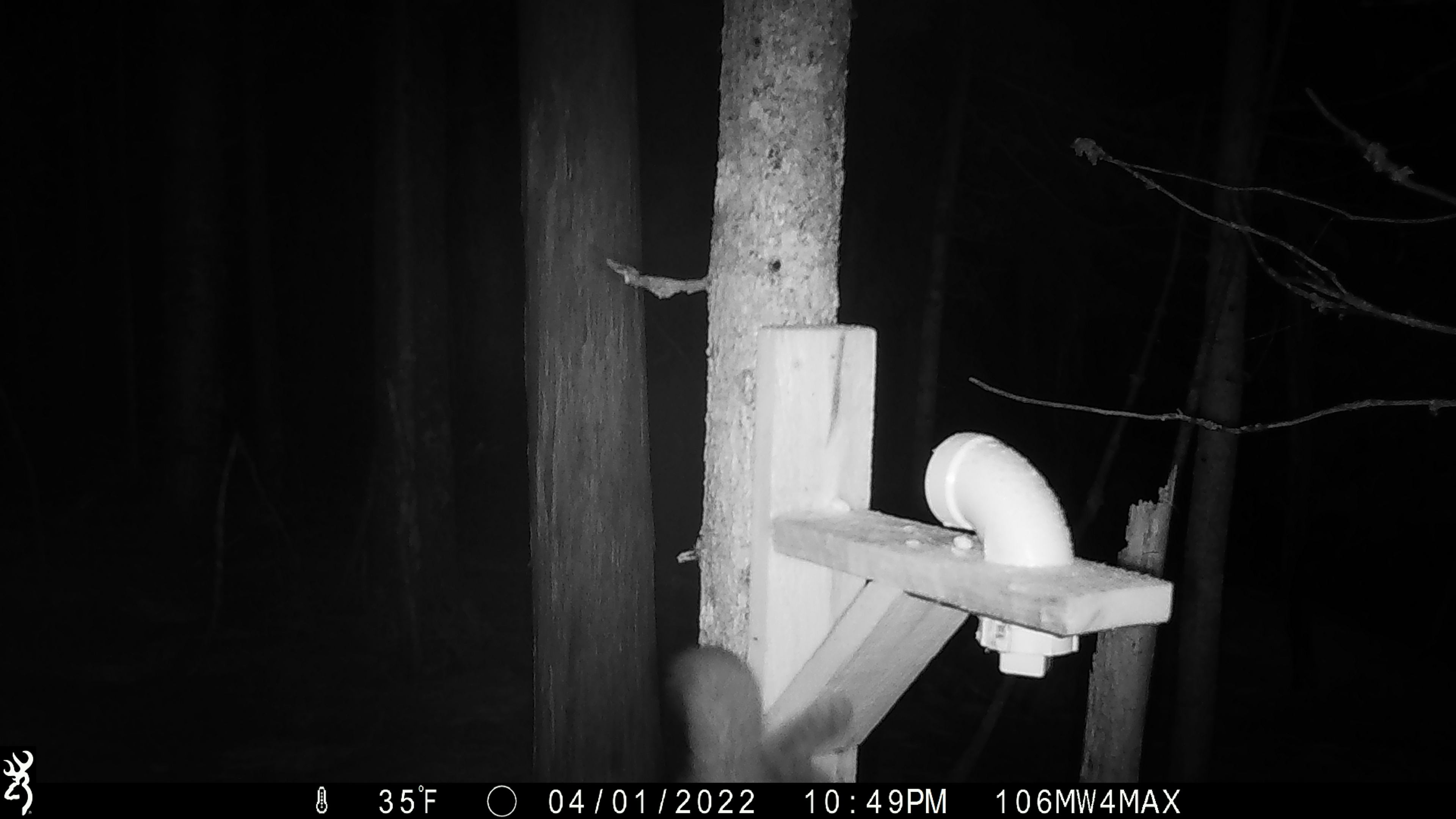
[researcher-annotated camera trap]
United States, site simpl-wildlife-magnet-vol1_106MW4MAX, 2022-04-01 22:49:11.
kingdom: Animalia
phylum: Chordata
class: Mammalia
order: Carnivora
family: Mustelidae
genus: Martes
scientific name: Martes americana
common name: american marten